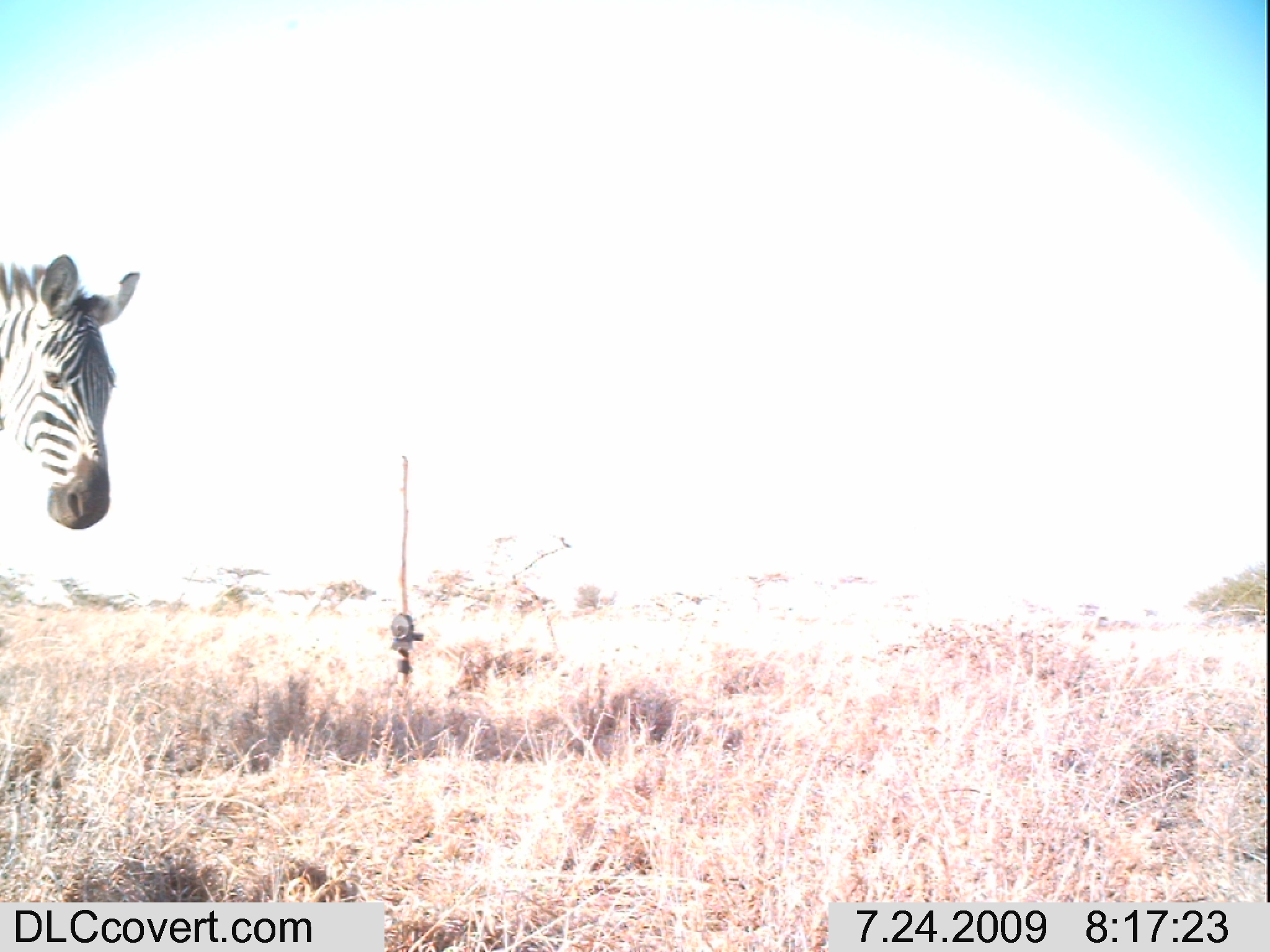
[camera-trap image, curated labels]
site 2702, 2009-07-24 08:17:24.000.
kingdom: Animalia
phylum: Chordata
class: Mammalia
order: Perissodactyla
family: Equidae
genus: Equus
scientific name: Equus quagga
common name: plains zebra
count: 1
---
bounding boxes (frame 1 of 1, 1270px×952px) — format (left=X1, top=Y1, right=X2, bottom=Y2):
equus quagga: (left=0, top=250, right=142, bottom=530)